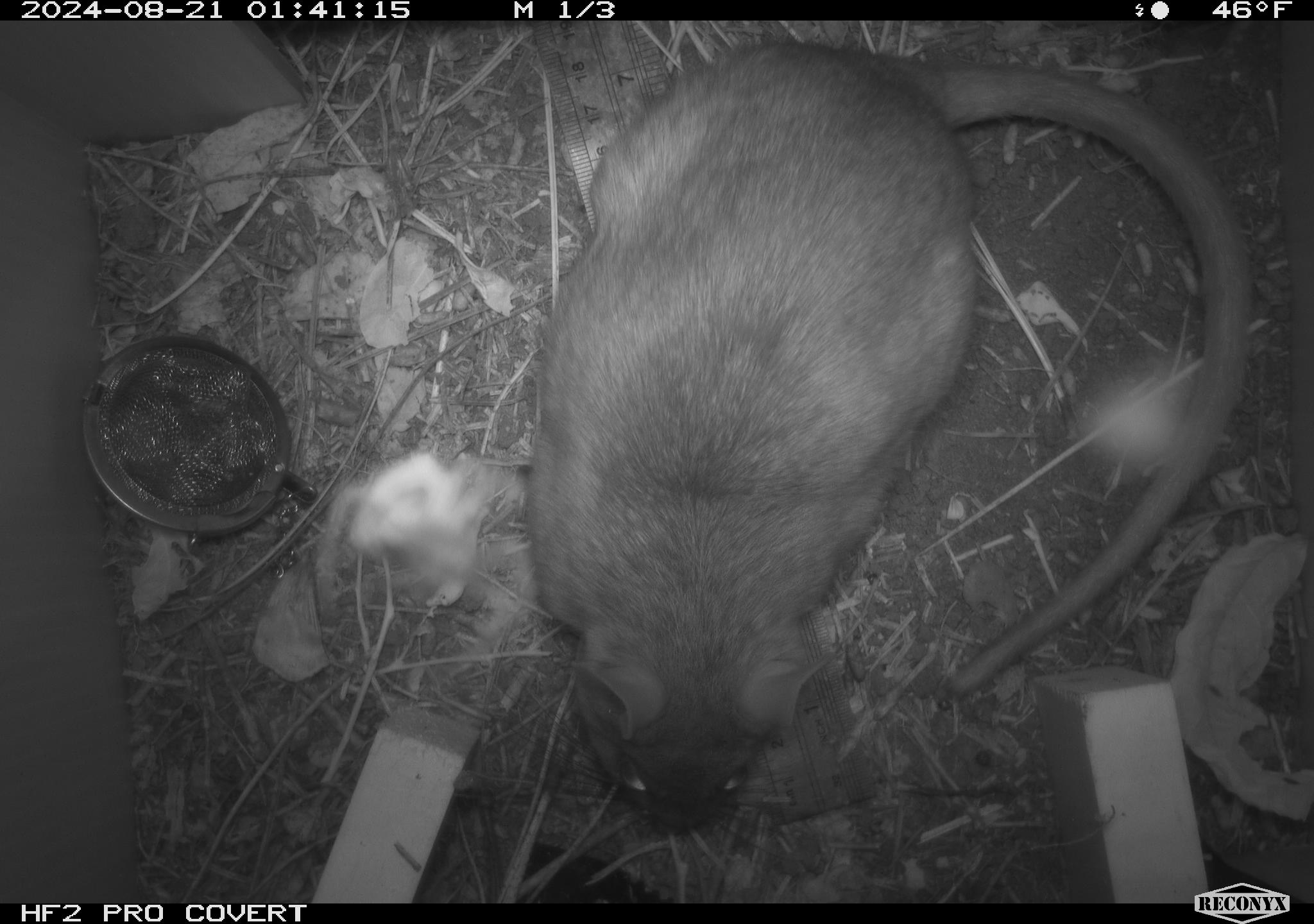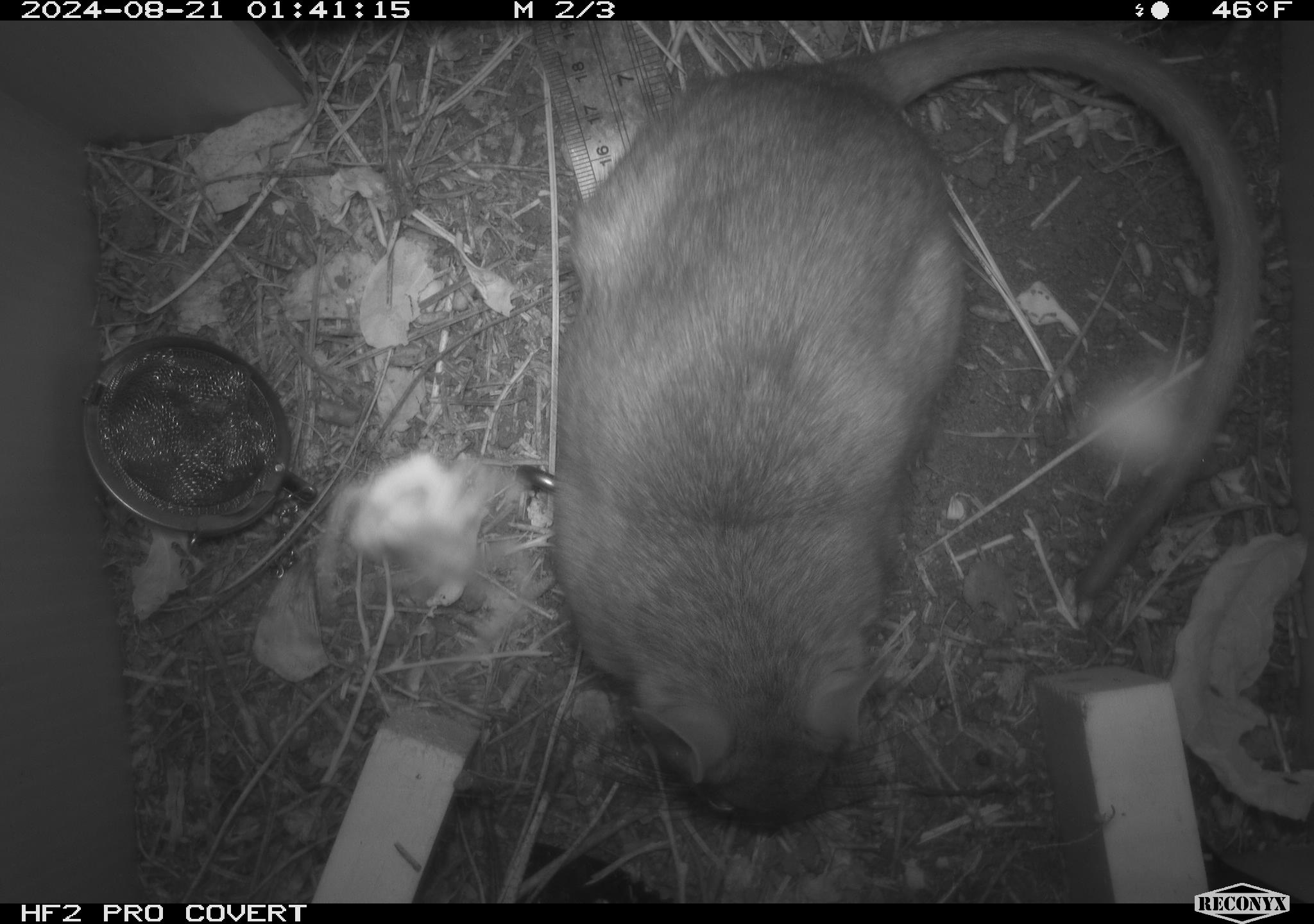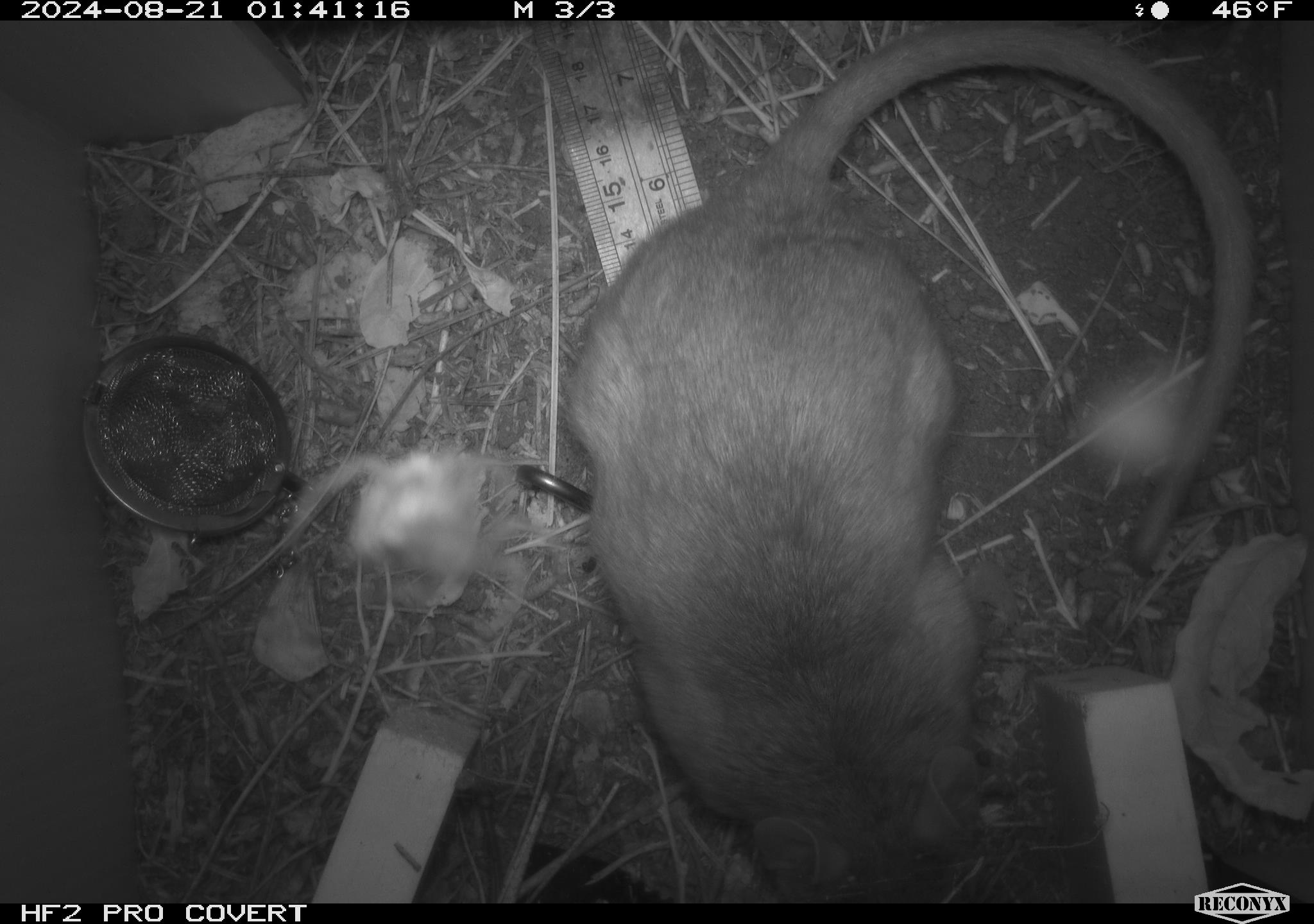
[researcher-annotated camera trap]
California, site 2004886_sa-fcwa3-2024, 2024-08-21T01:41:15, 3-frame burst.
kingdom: Animalia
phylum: Chordata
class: Mammalia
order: Rodentia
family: Cricetidae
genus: Neotoma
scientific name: Neotoma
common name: pack rat or woodrat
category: neotoma species